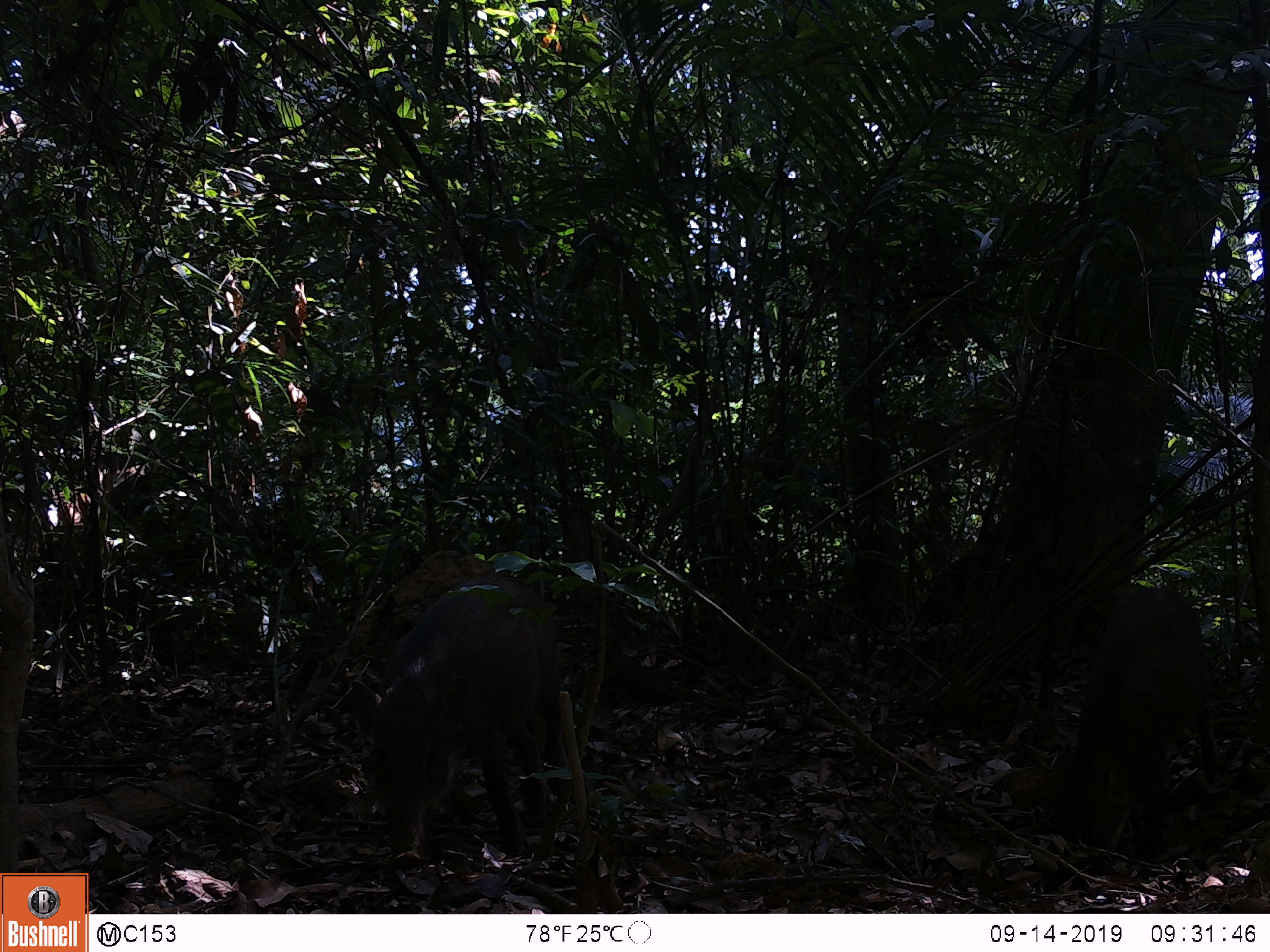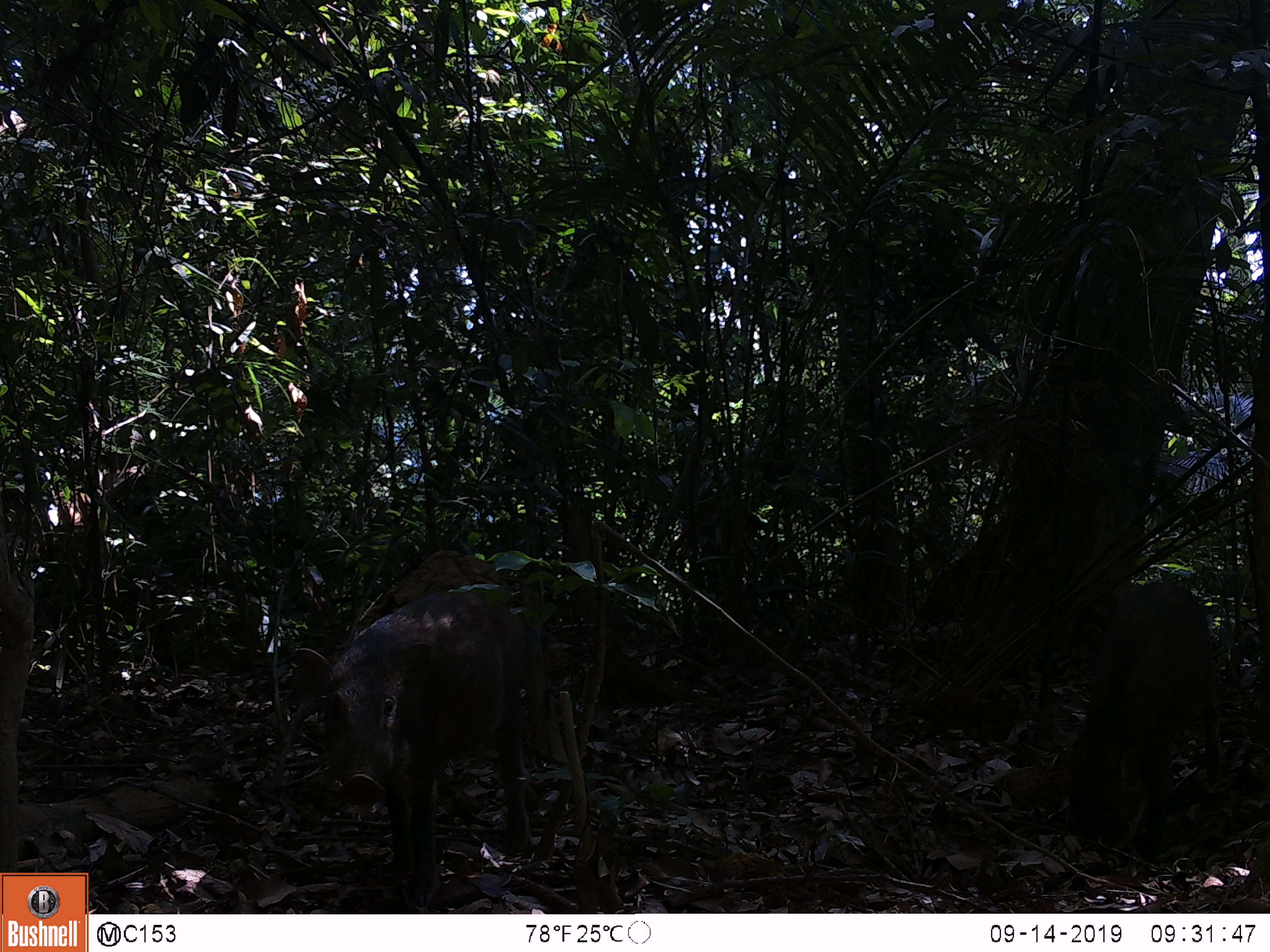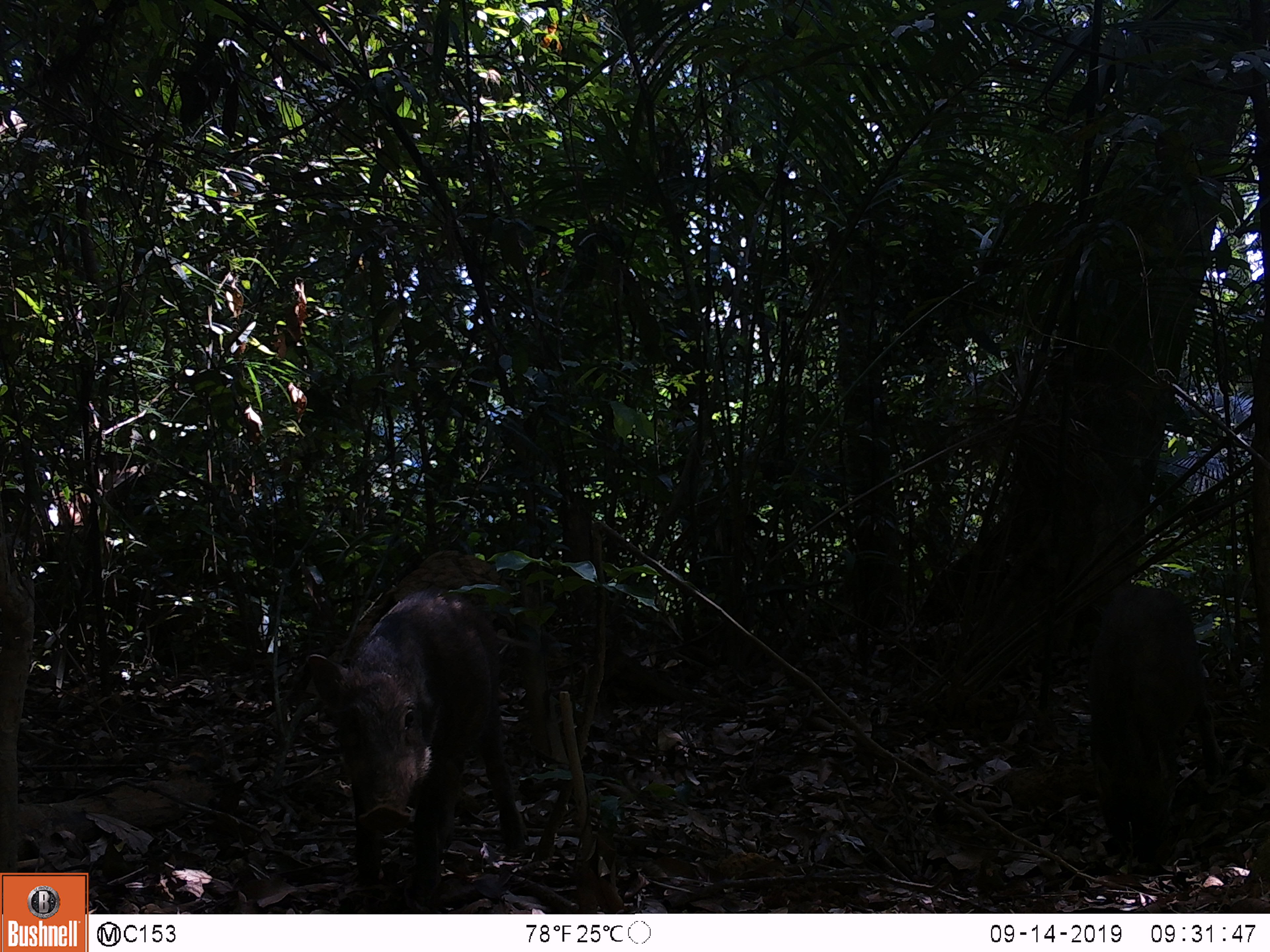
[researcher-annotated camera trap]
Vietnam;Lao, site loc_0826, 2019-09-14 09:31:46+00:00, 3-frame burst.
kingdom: Animalia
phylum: Chordata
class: Mammalia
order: Artiodactyla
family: Suidae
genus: Sus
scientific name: Sus scrofa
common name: eurasian wild pig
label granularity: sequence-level